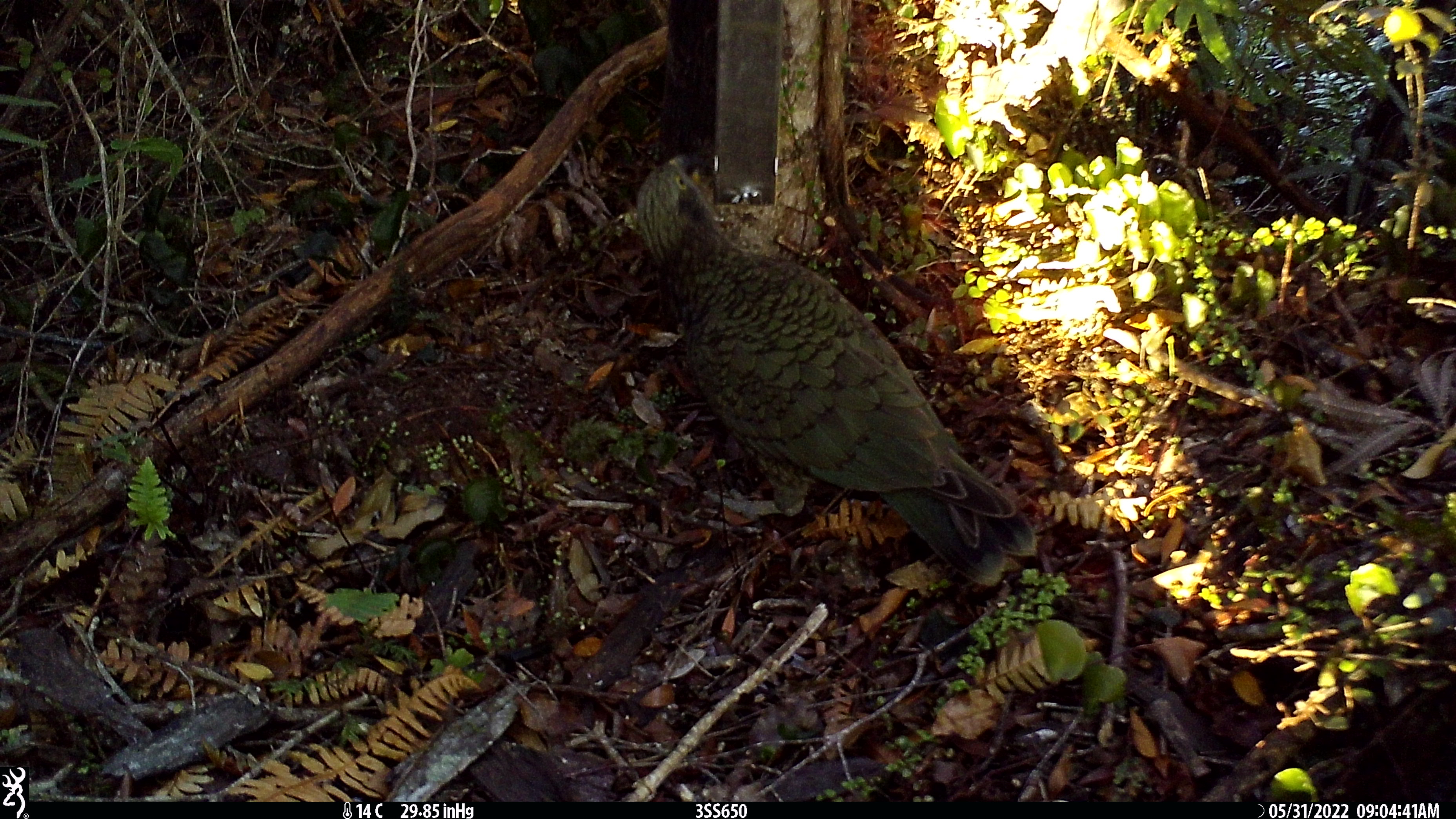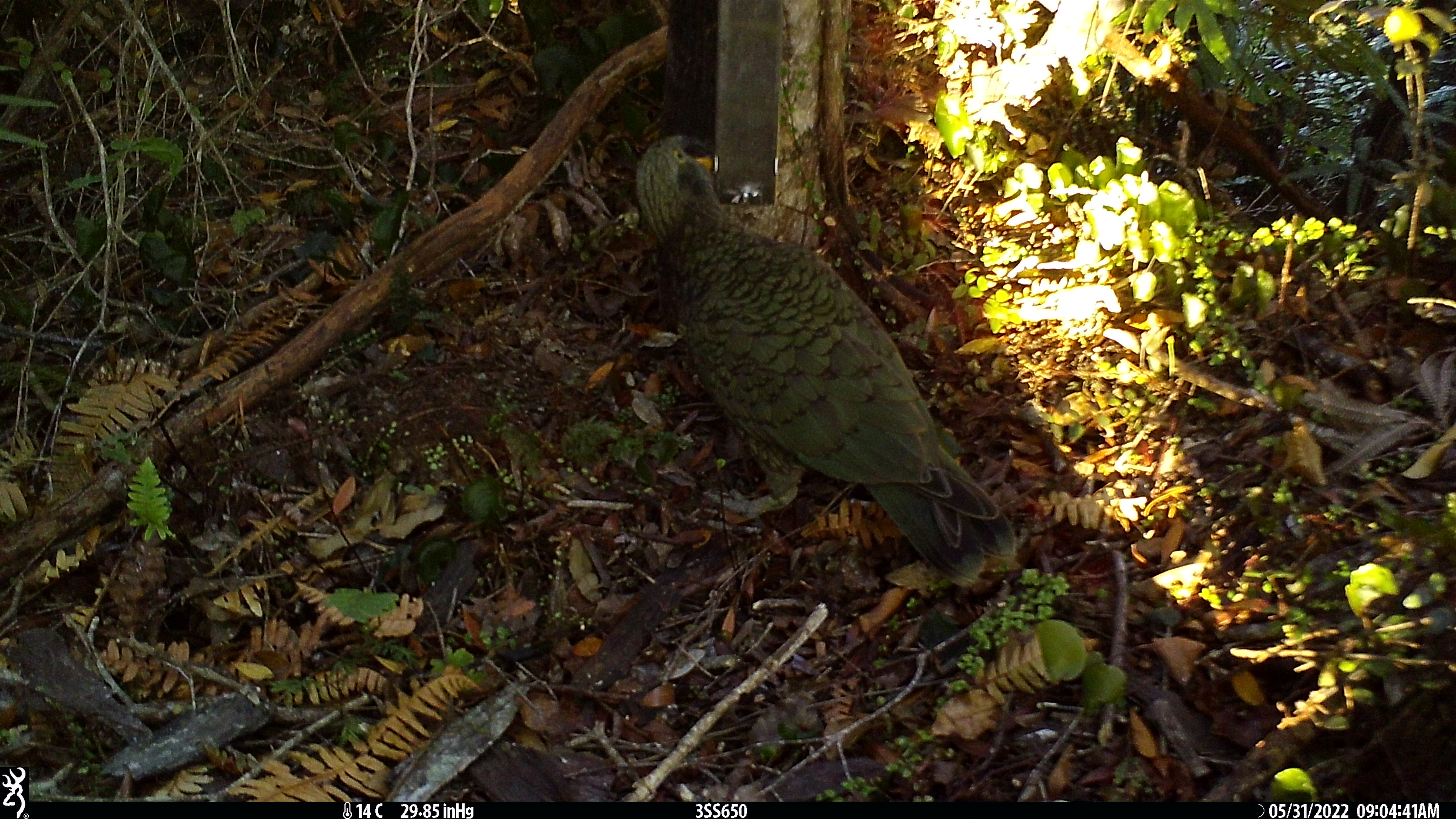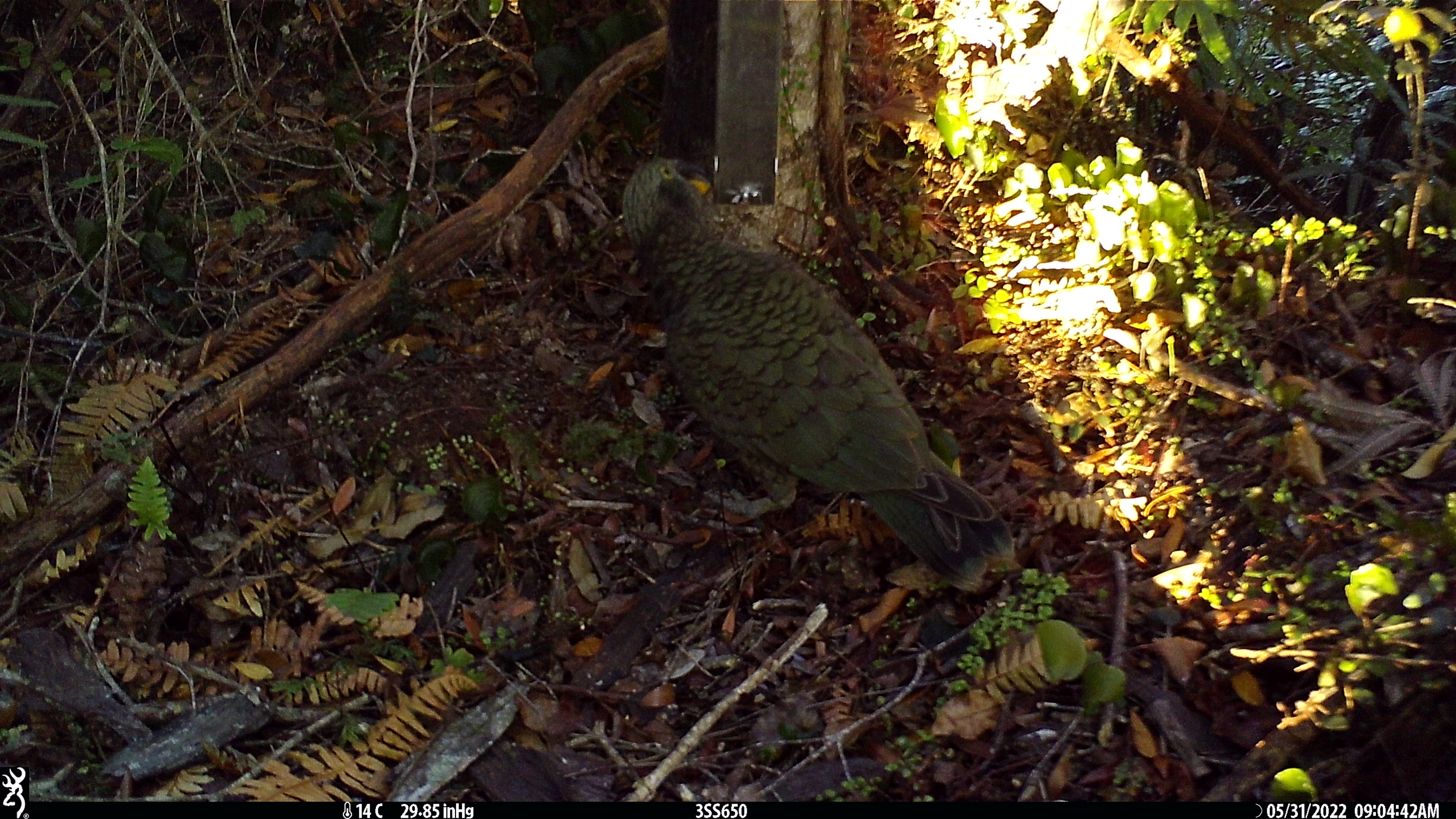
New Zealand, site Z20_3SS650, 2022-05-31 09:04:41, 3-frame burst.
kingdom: Animalia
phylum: Chordata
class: Aves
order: Psittaciformes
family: Strigopidae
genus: Nestor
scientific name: Nestor notabilis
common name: kea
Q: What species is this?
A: Kea (Nestor notabilis).